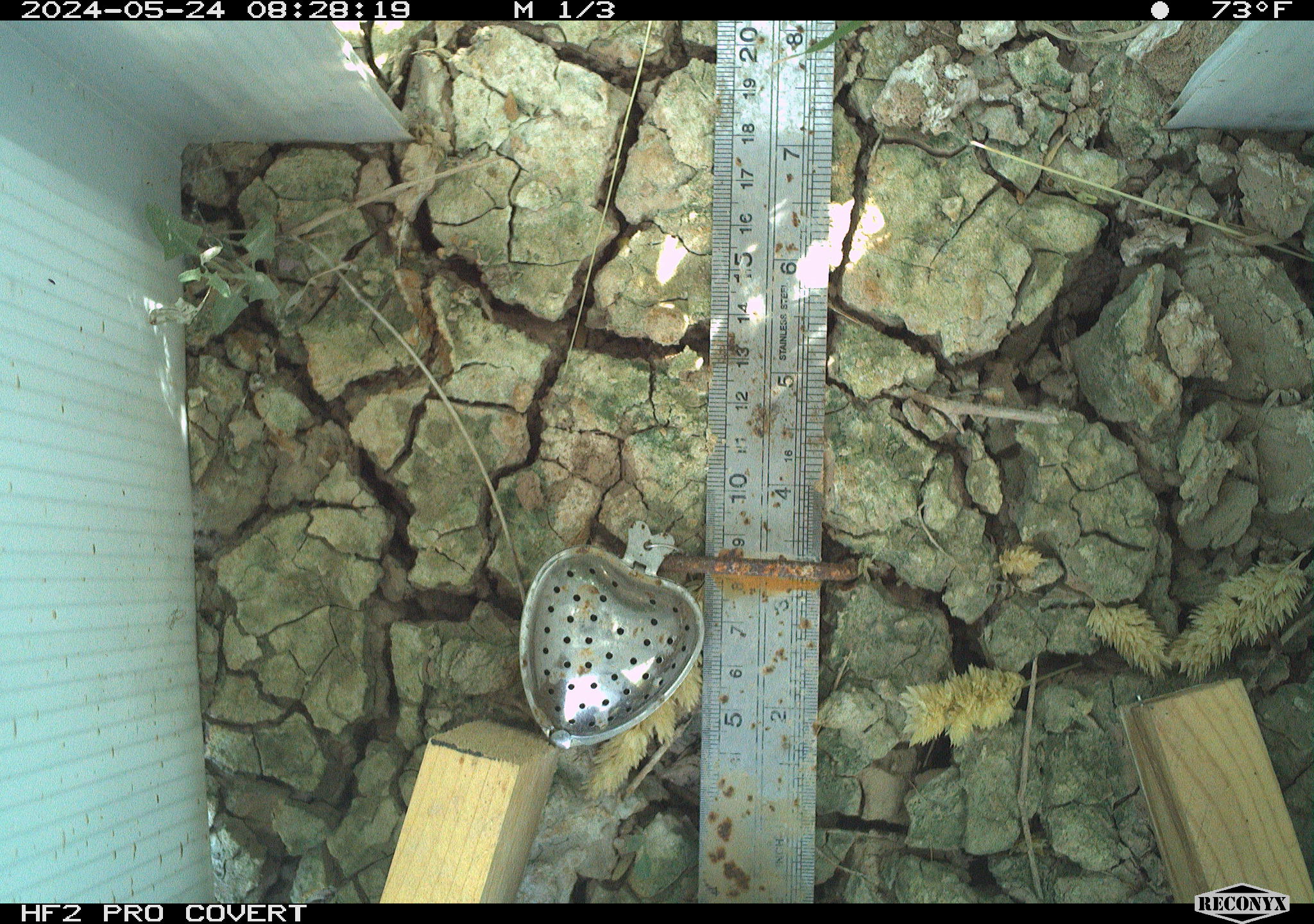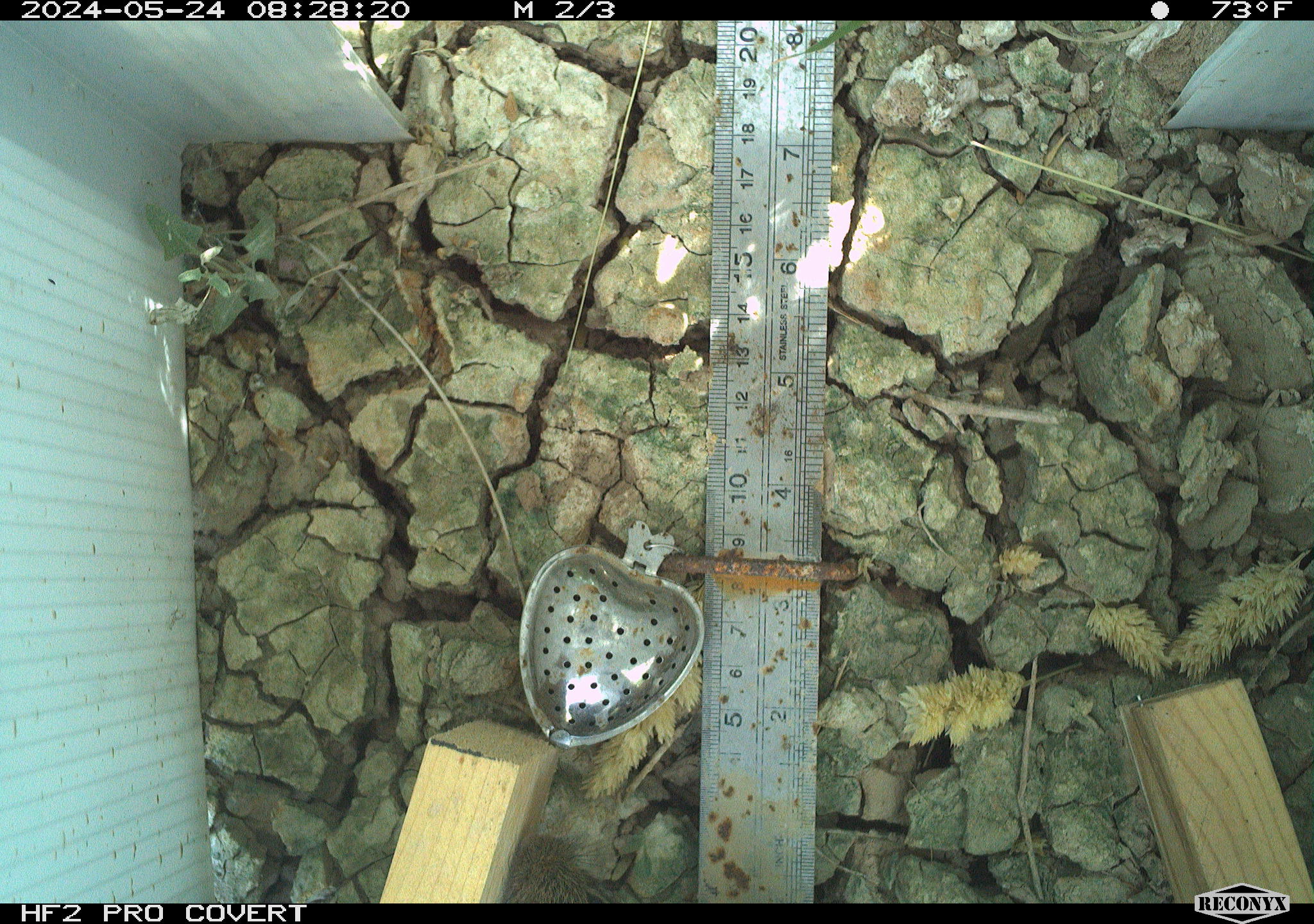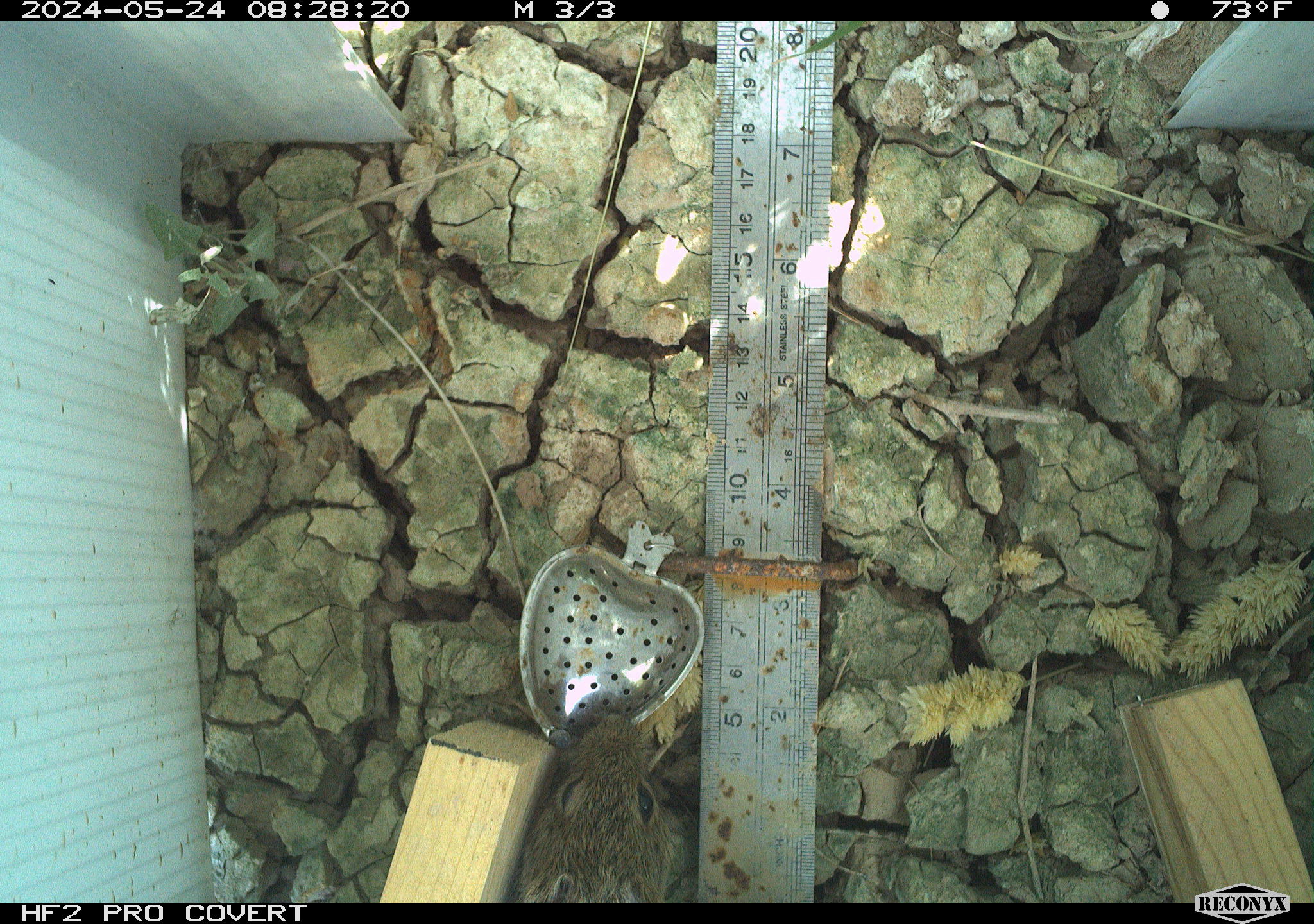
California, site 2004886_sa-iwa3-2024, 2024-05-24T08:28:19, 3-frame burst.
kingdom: Animalia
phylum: Chordata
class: Mammalia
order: Rodentia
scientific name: Rodentia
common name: mouse species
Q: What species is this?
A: Mouse species (Rodentia).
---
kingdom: Animalia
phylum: Chordata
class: Mammalia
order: Rodentia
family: Cricetidae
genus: Sigmodon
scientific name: Sigmodon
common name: cotton rat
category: sigmodon species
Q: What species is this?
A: Sigmodon species (cotton rat) (Sigmodon).